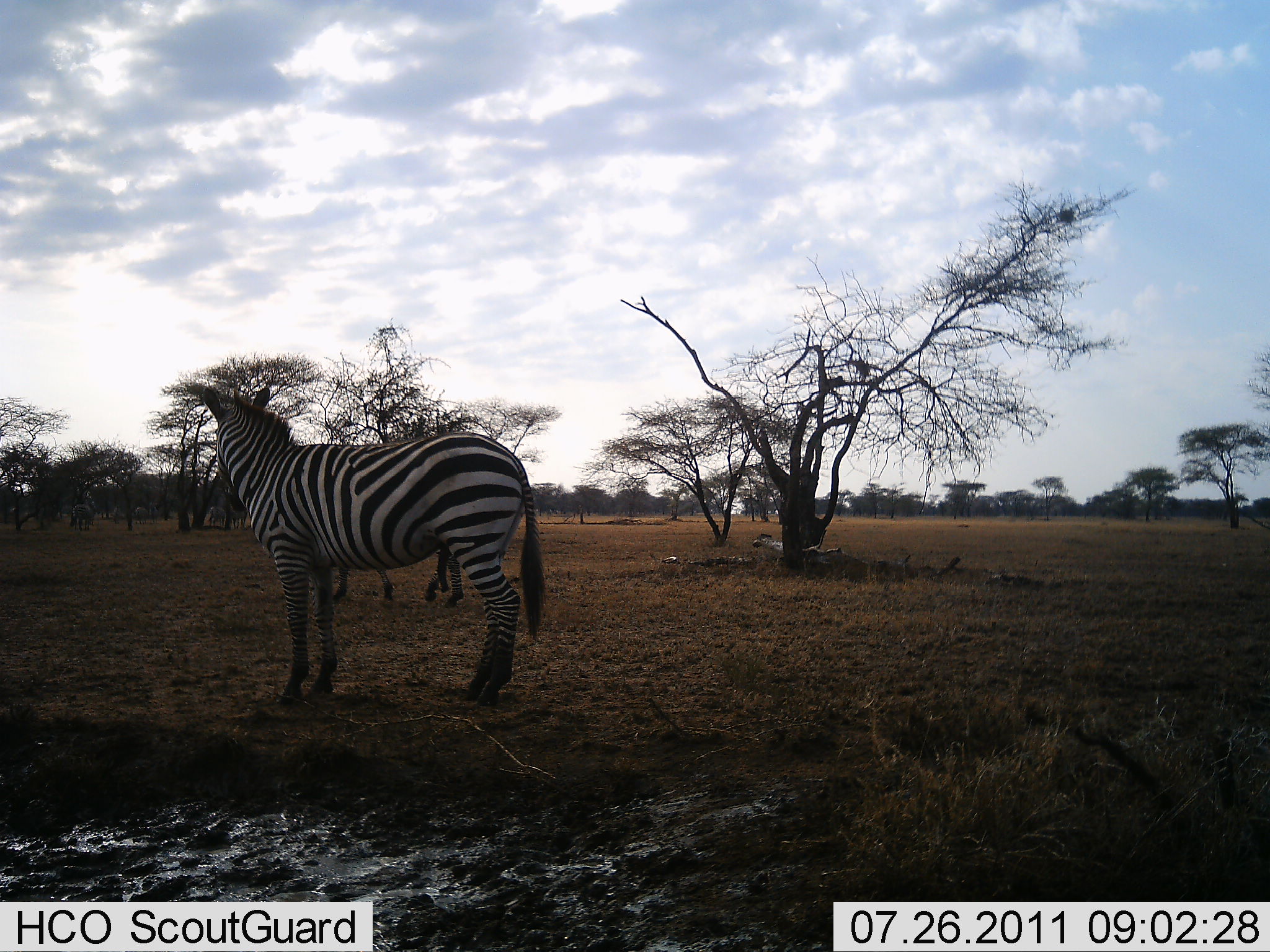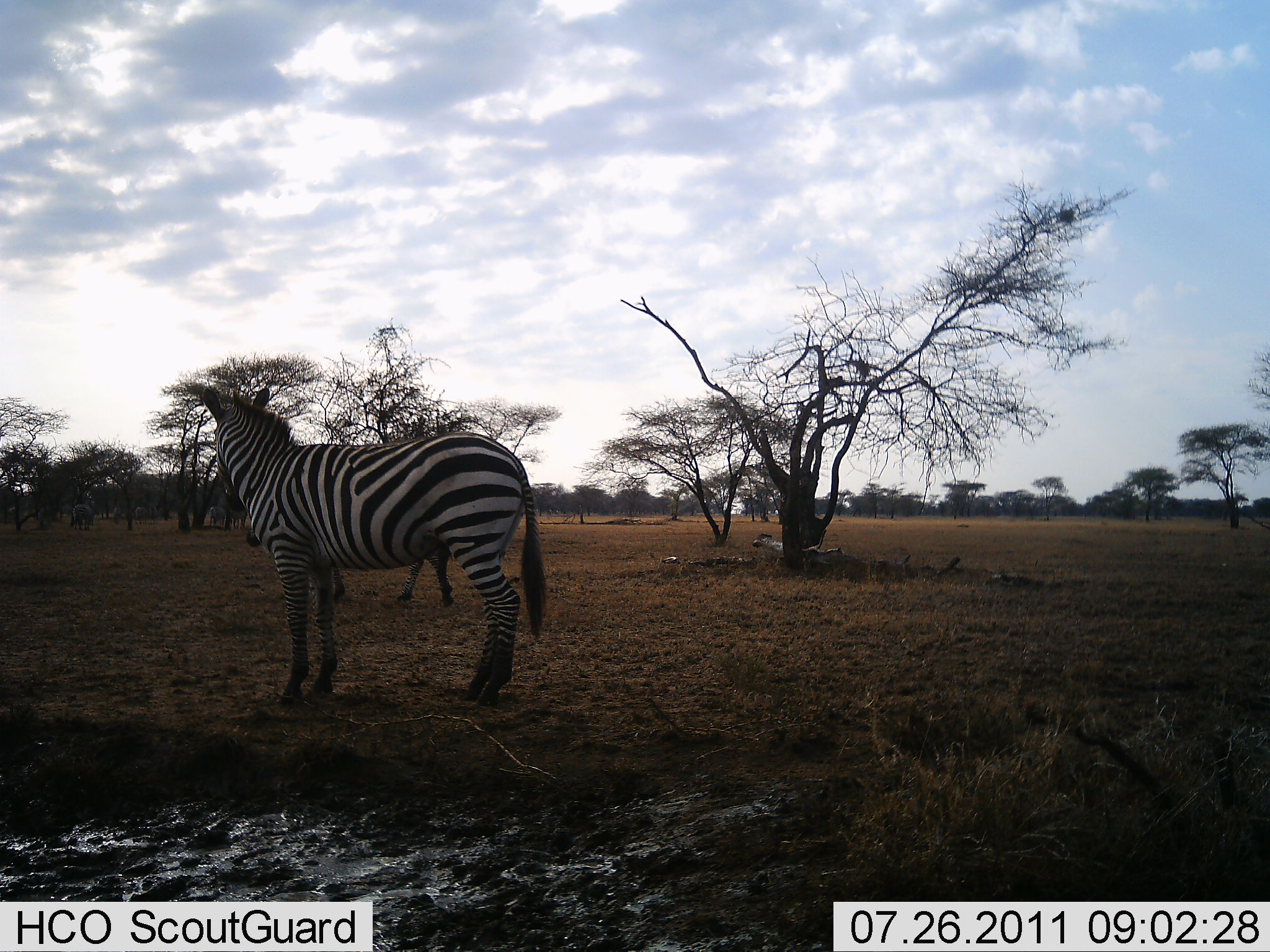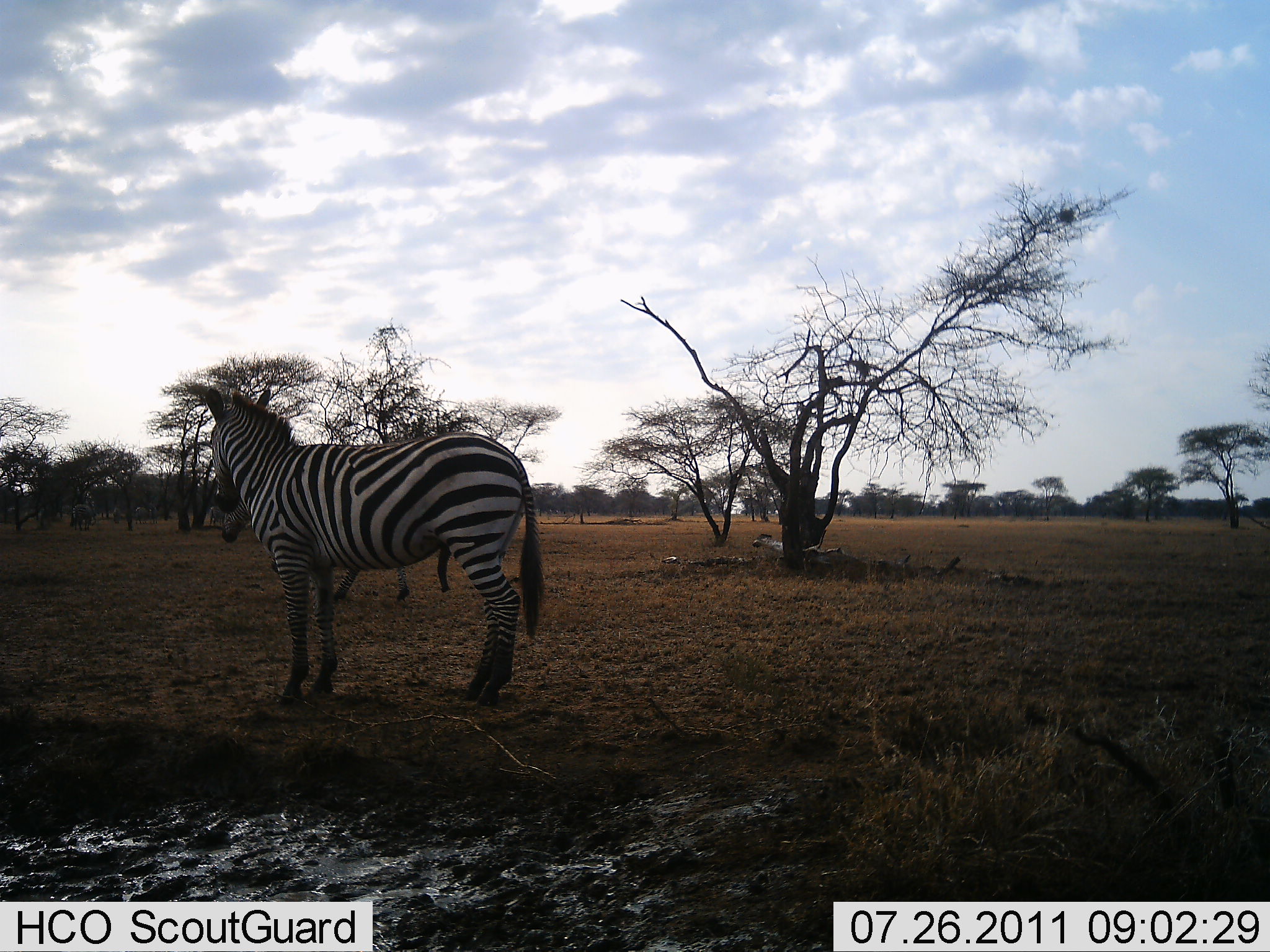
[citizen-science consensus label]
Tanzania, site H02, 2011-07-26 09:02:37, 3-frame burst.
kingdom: Animalia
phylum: Chordata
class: Mammalia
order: Perissodactyla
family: Equidae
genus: Equus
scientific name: Equus quagga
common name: plains zebra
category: zebra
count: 2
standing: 100%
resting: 0%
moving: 60%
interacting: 0%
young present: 0%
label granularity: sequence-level